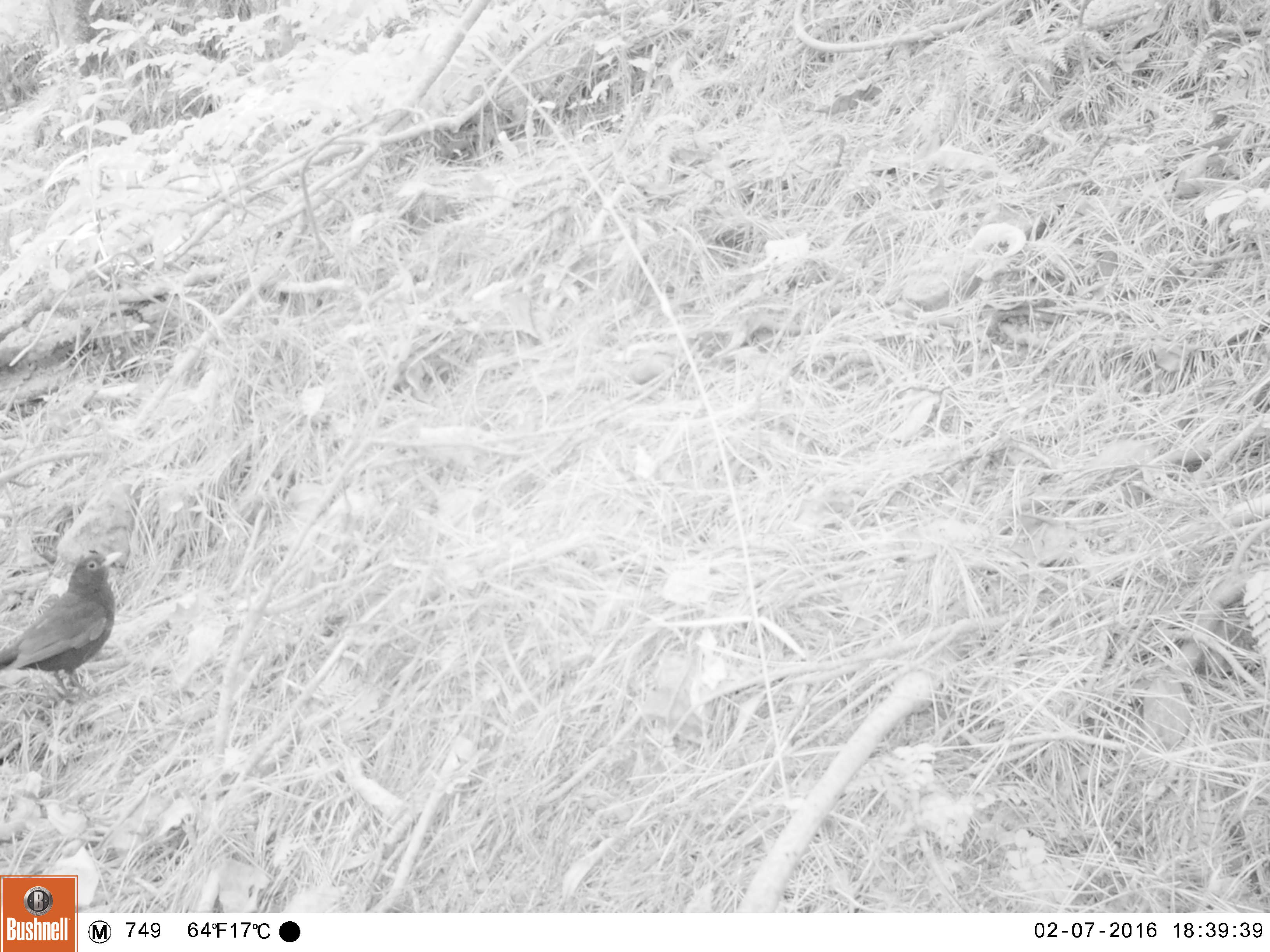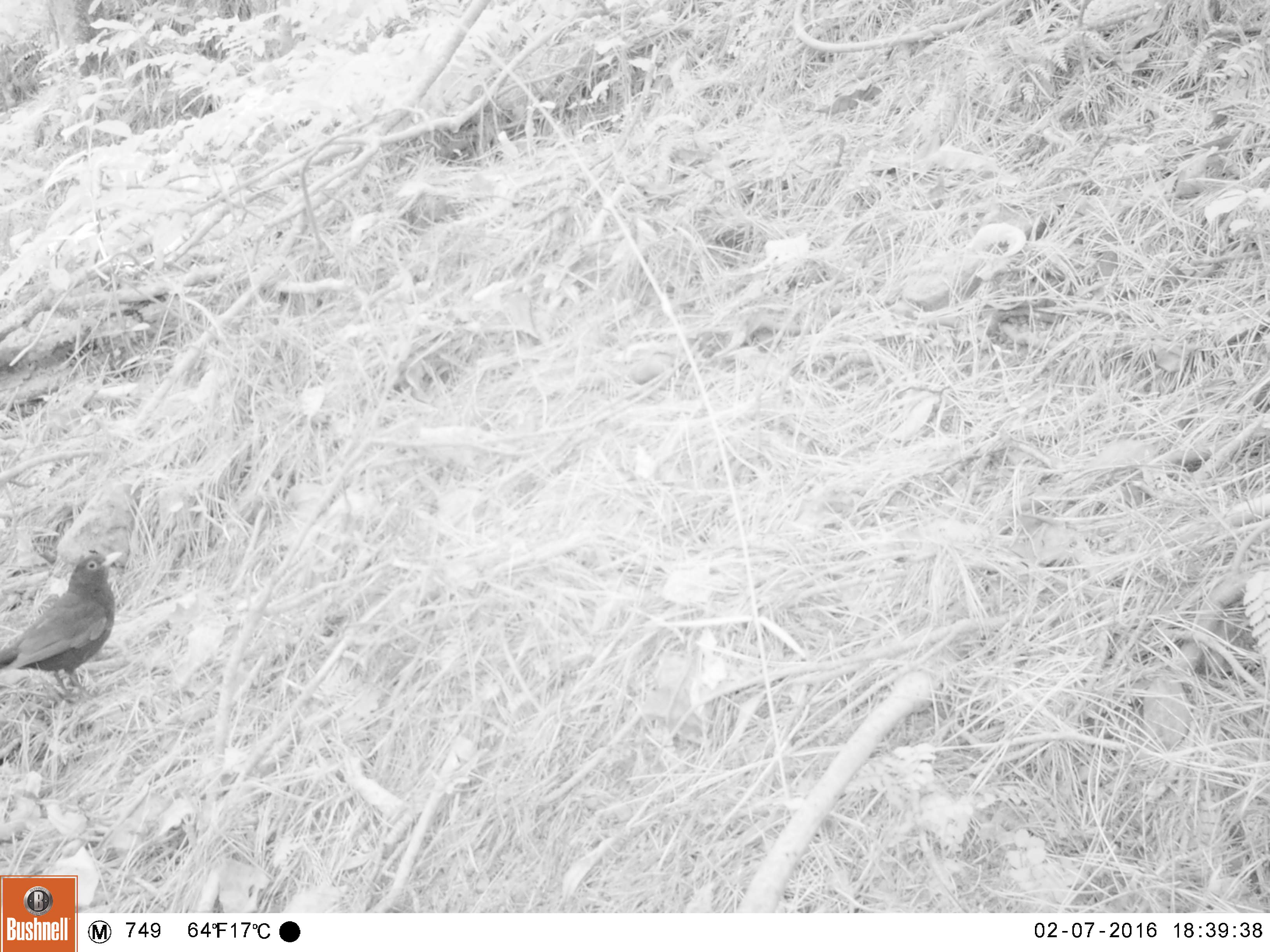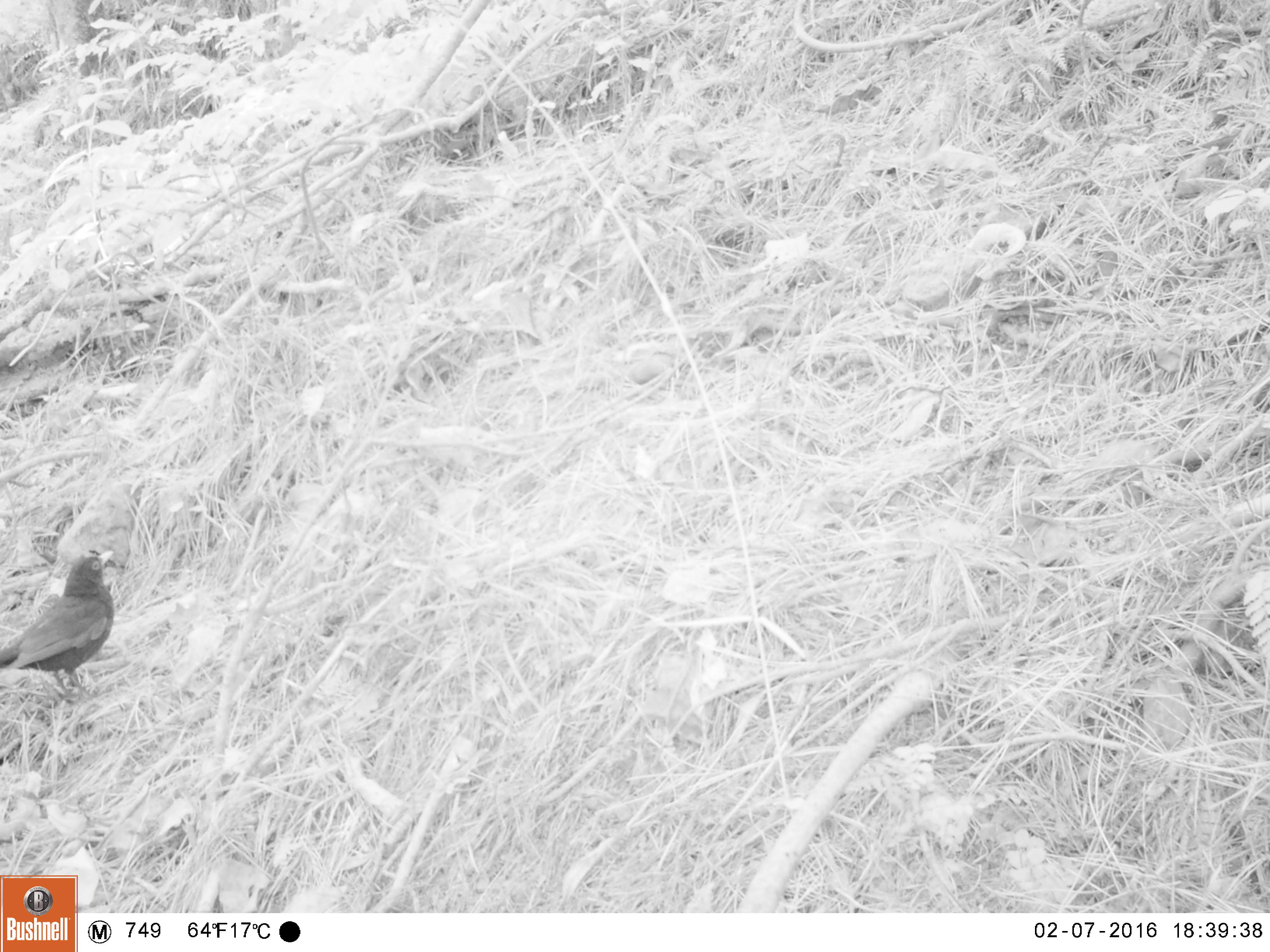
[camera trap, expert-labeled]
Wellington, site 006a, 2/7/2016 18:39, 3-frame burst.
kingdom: Animalia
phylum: Chordata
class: Aves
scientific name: Aves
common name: bird